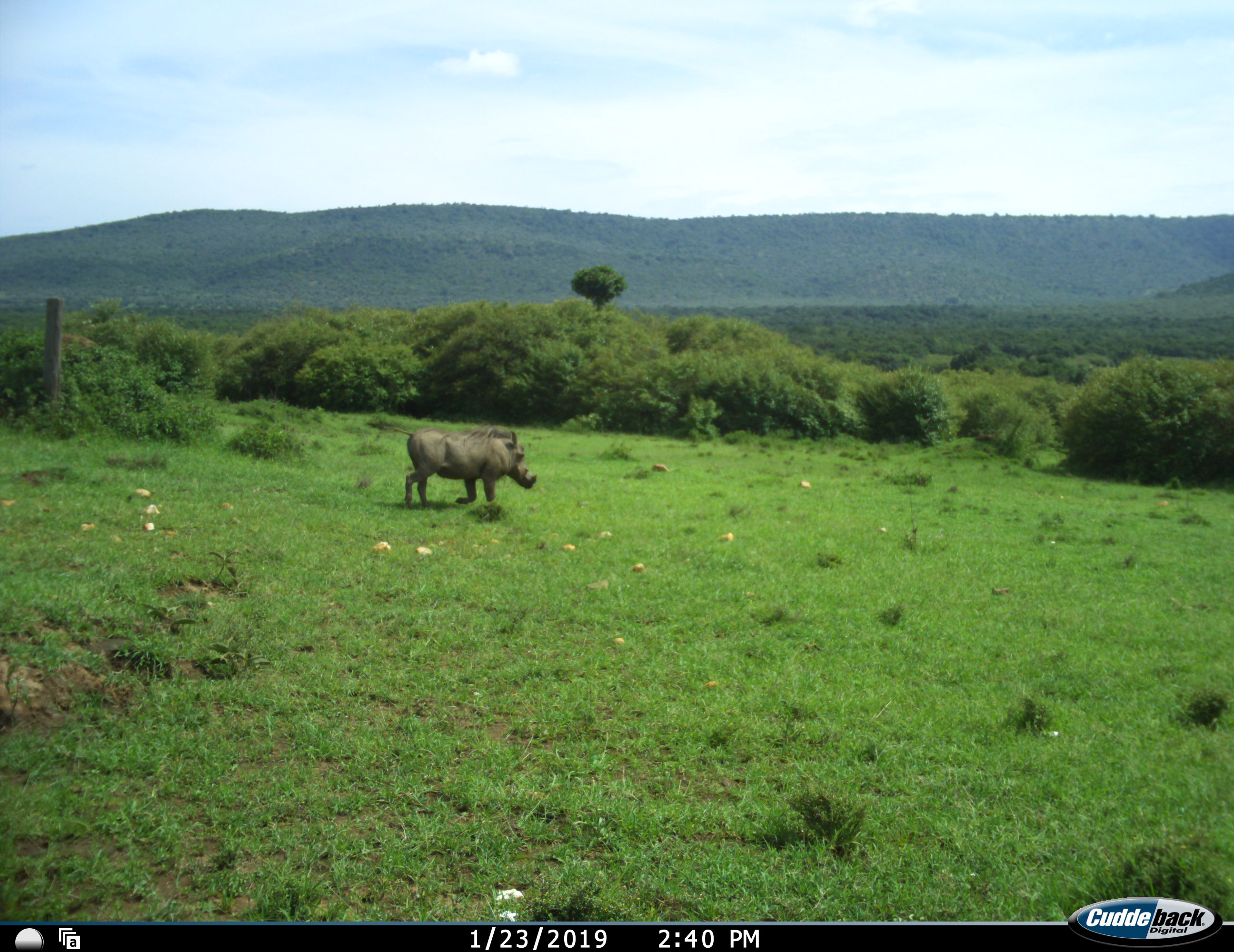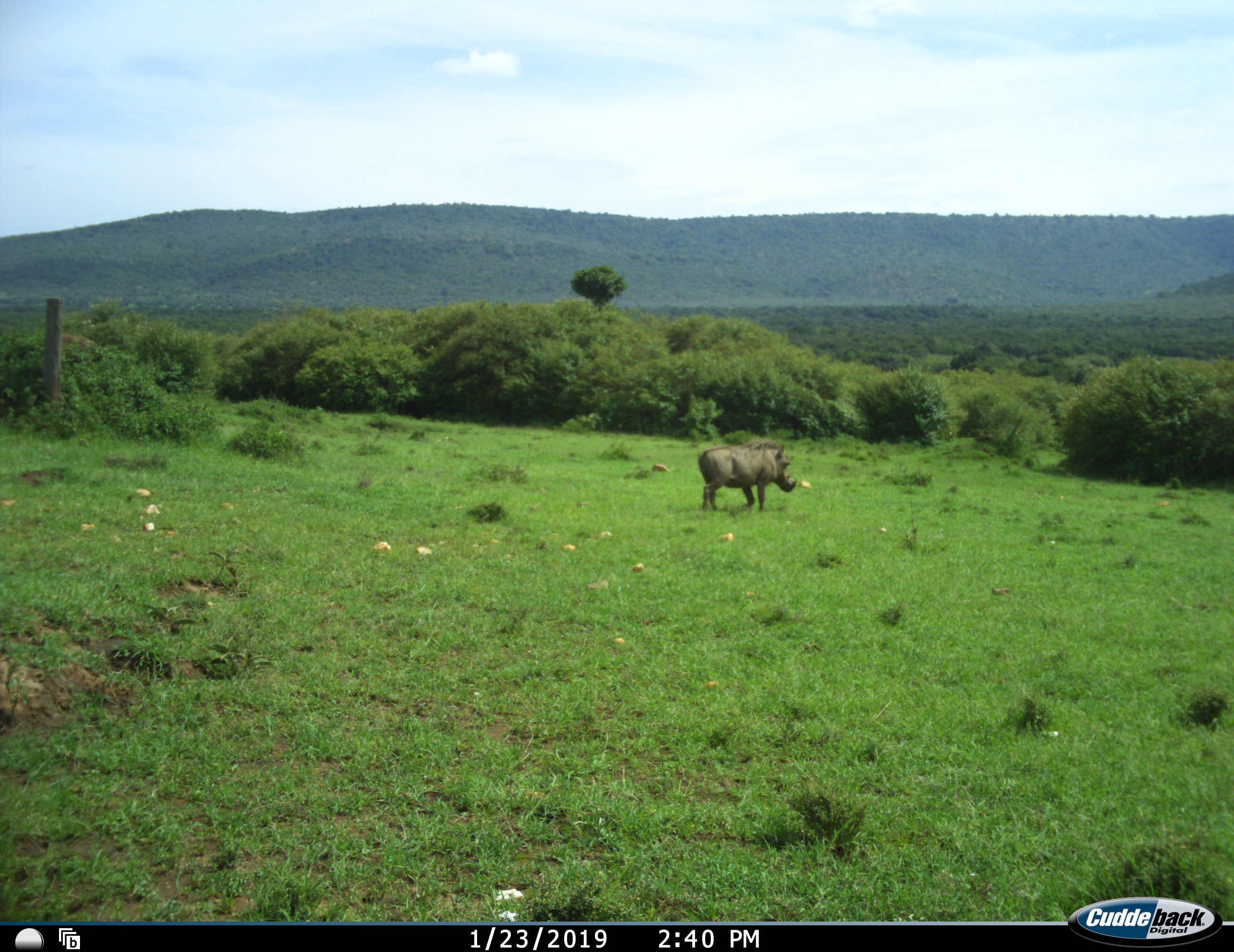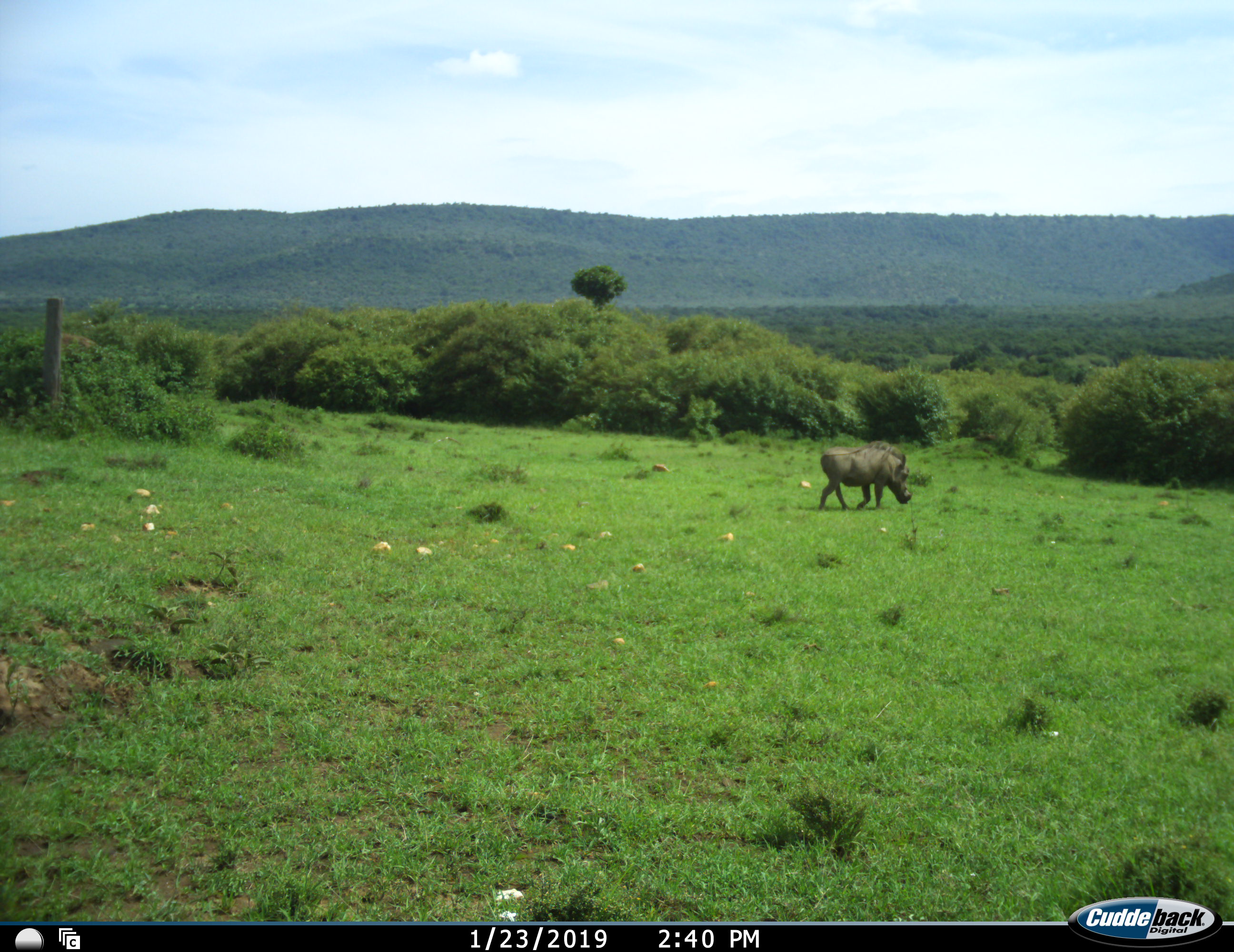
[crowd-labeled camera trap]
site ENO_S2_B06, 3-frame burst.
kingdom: Animalia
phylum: Chordata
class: Mammalia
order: Artiodactyla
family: Suidae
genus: Phacochoerus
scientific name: Phacochoerus africanus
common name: warthog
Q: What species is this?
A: Warthog (Phacochoerus africanus).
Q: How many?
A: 1.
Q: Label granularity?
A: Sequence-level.